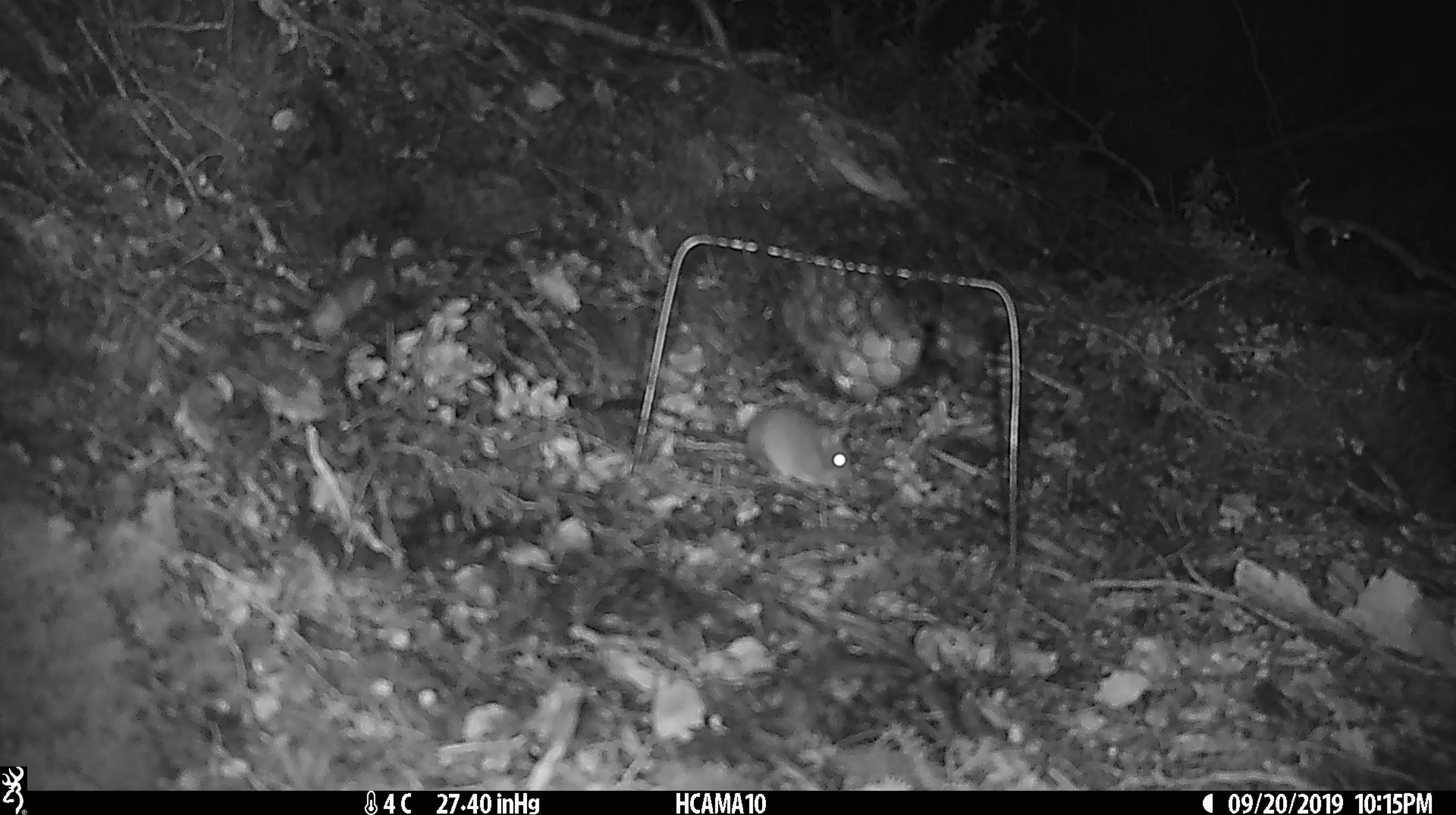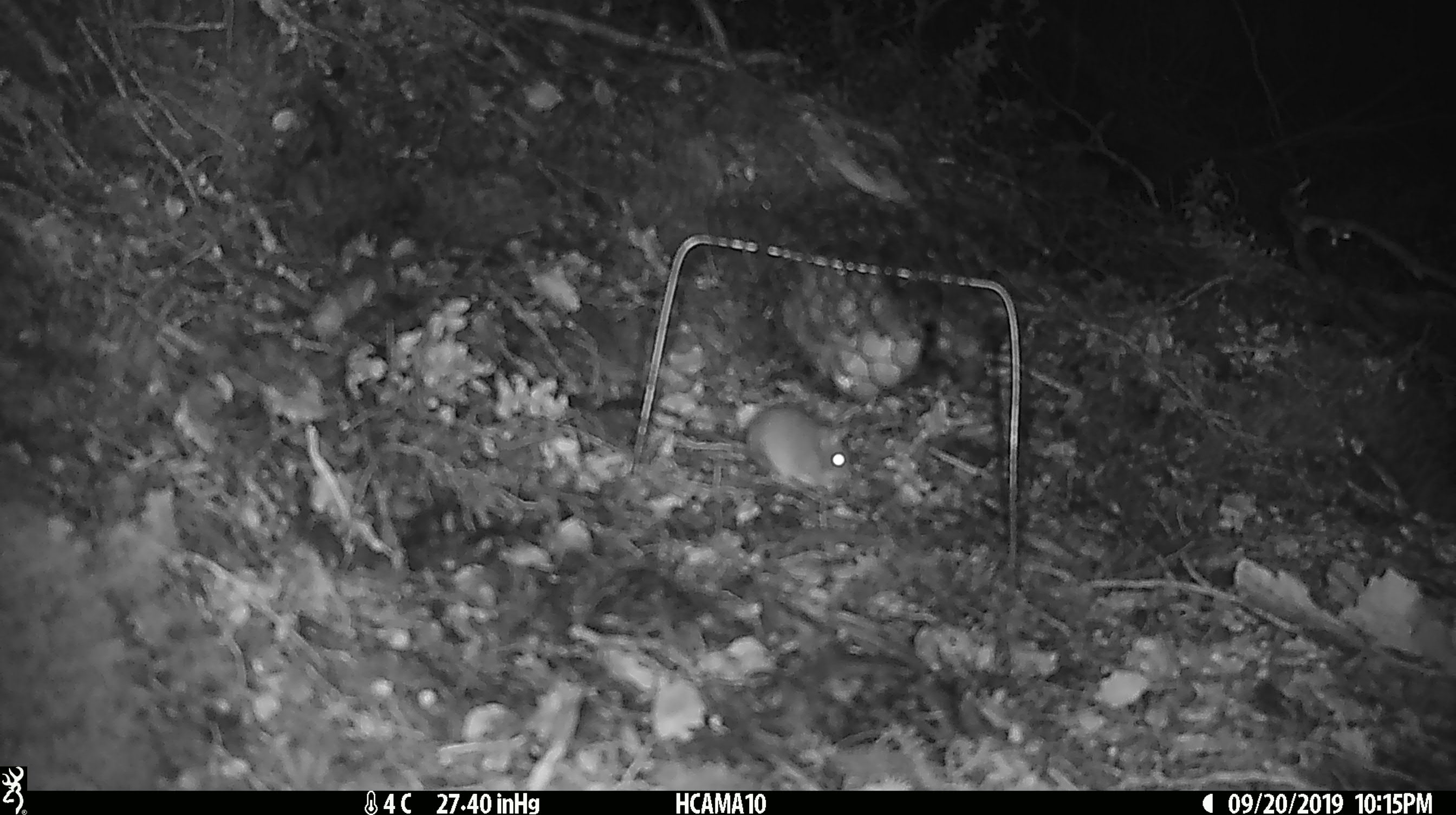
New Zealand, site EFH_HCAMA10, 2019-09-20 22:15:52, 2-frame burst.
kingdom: Animalia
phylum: Chordata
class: Mammalia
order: Rodentia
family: Muridae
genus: Mus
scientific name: Mus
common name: mouse